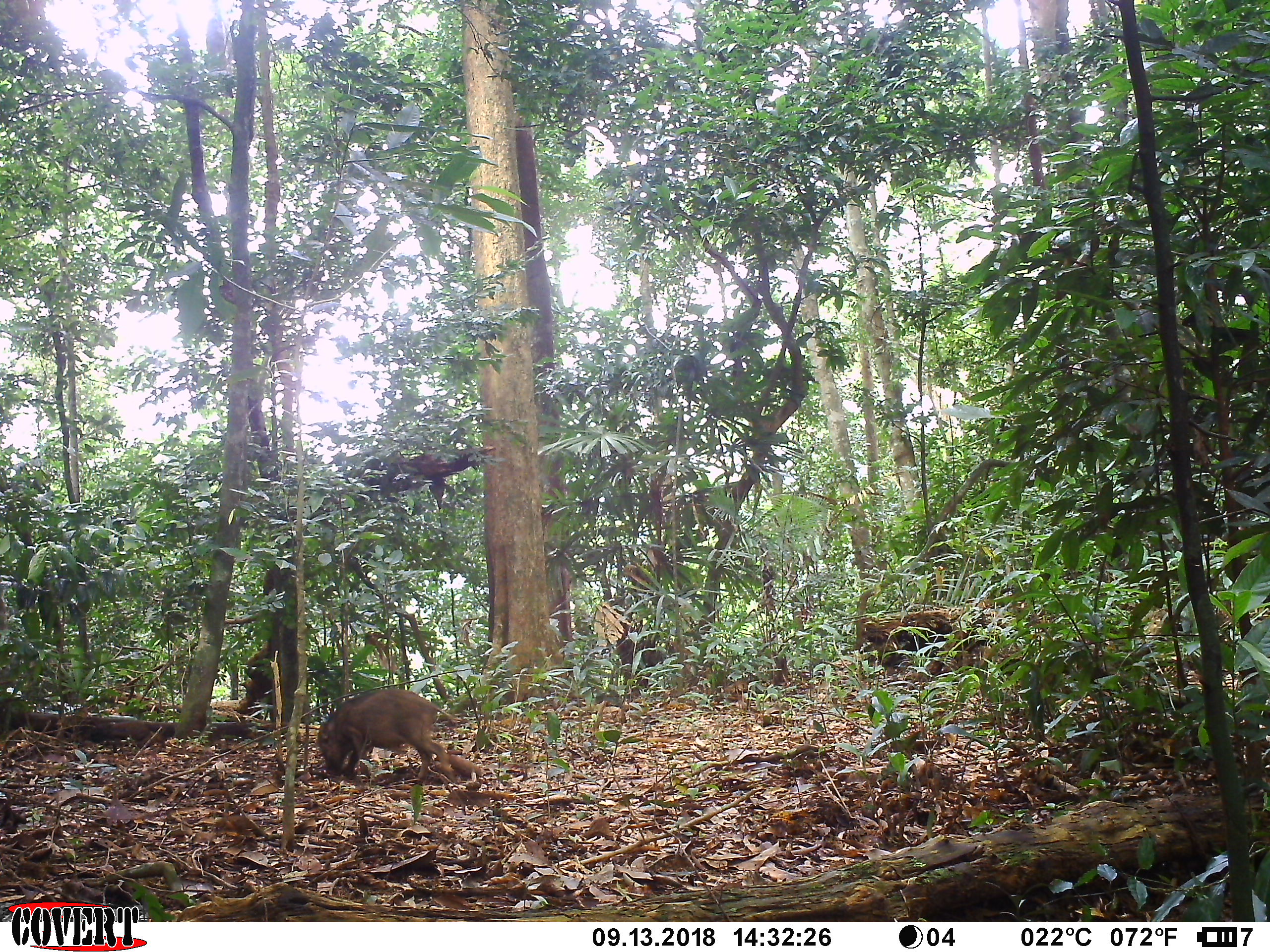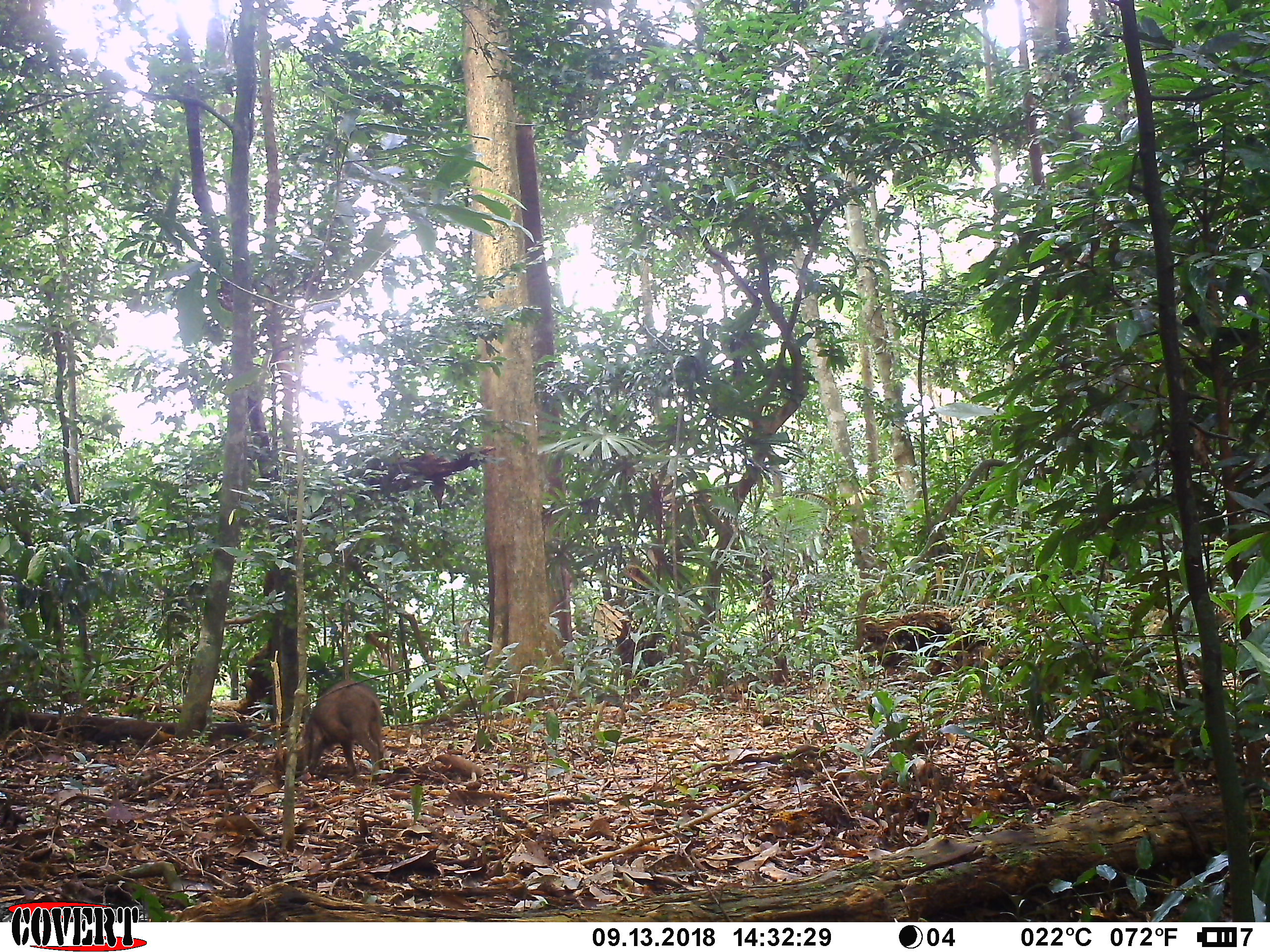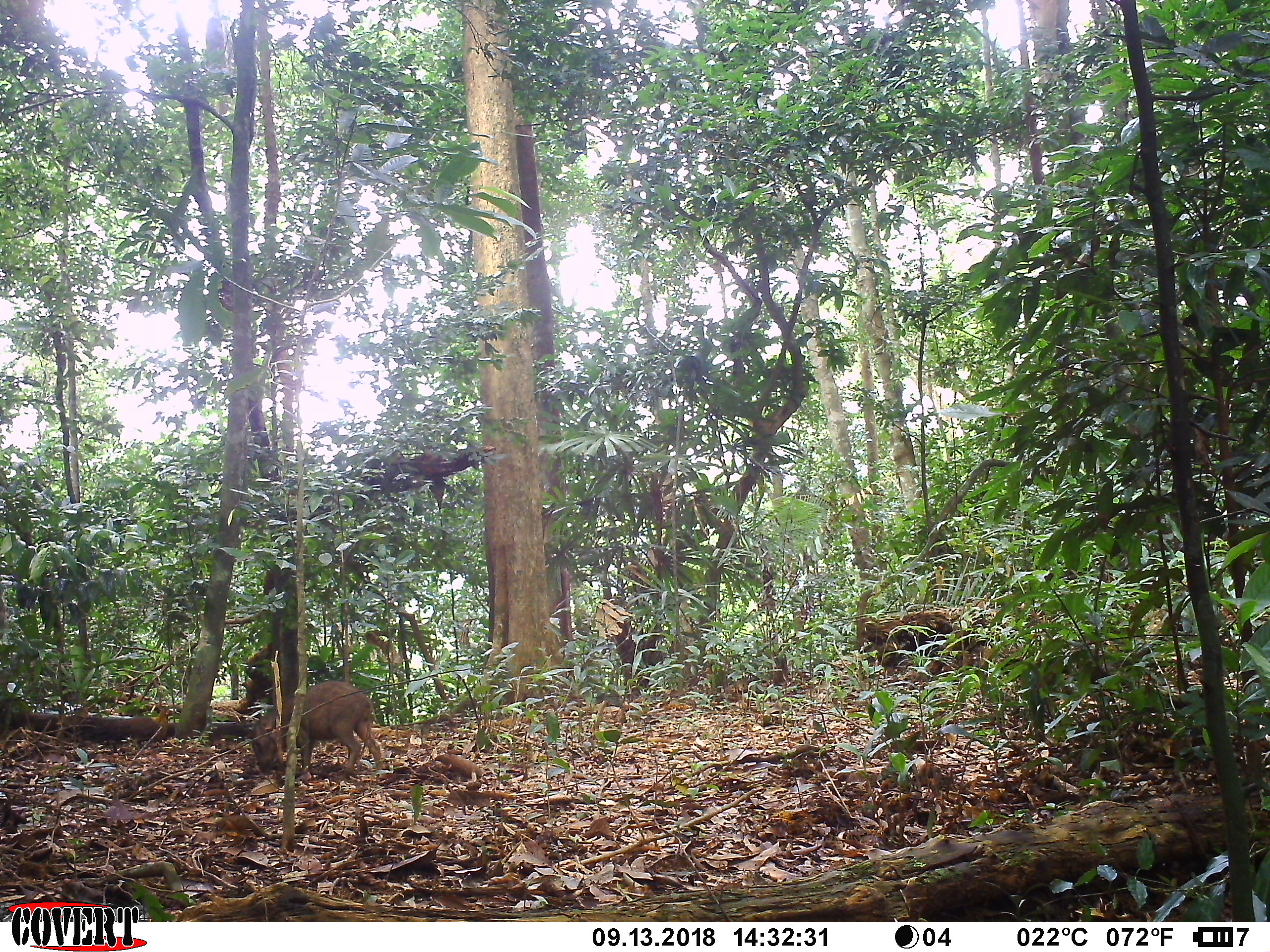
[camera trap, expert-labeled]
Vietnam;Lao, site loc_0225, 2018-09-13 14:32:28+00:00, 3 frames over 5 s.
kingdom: Animalia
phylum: Chordata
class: Mammalia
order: Artiodactyla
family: Suidae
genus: Sus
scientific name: Sus scrofa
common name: eurasian wild pig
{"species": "eurasian wild pig (Sus scrofa)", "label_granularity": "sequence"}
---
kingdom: Animalia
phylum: Chordata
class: Aves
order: Galliformes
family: Phasianidae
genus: Gallus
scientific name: Gallus gallus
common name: red junglefowl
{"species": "red junglefowl (Gallus gallus)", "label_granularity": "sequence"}